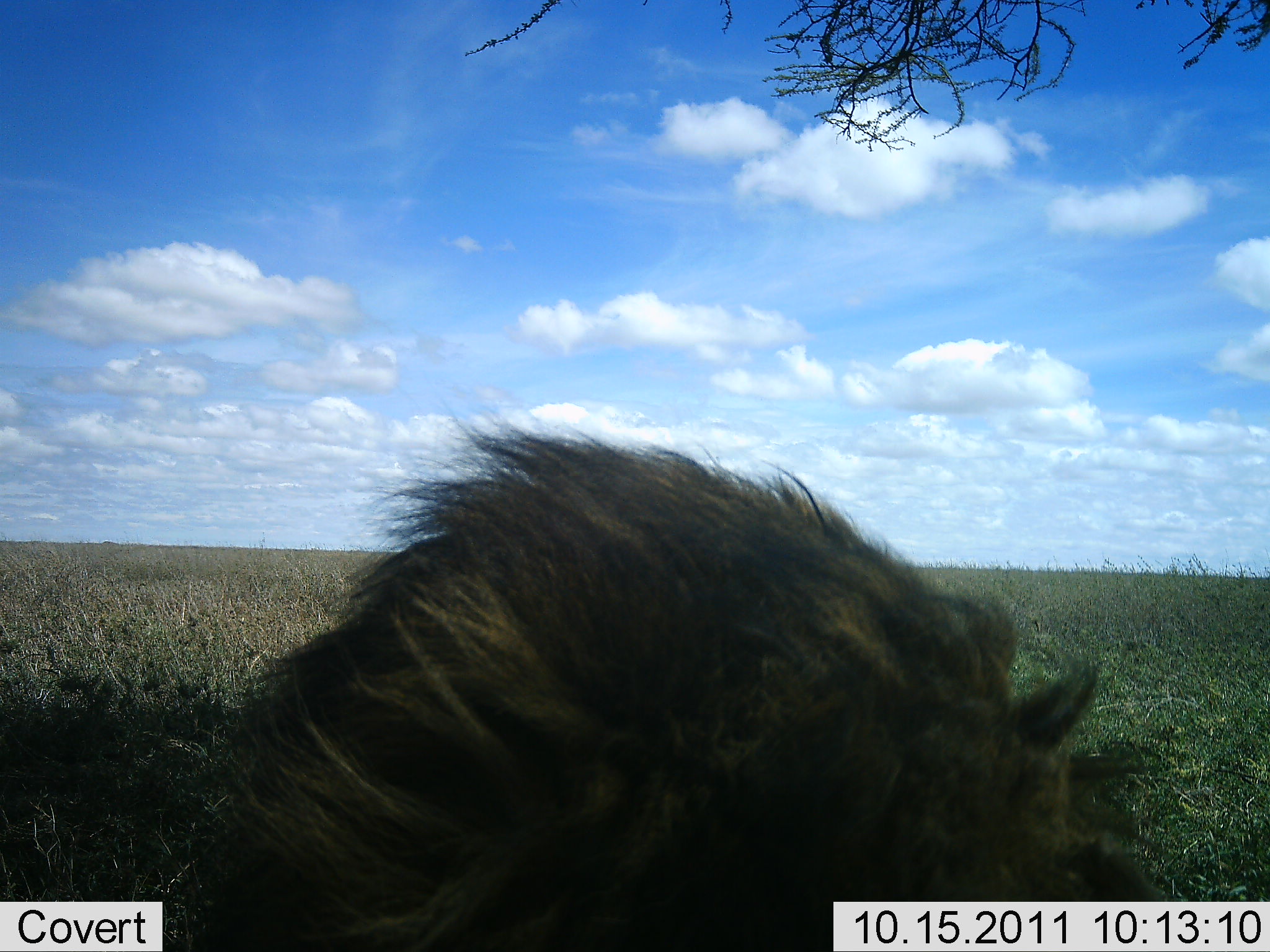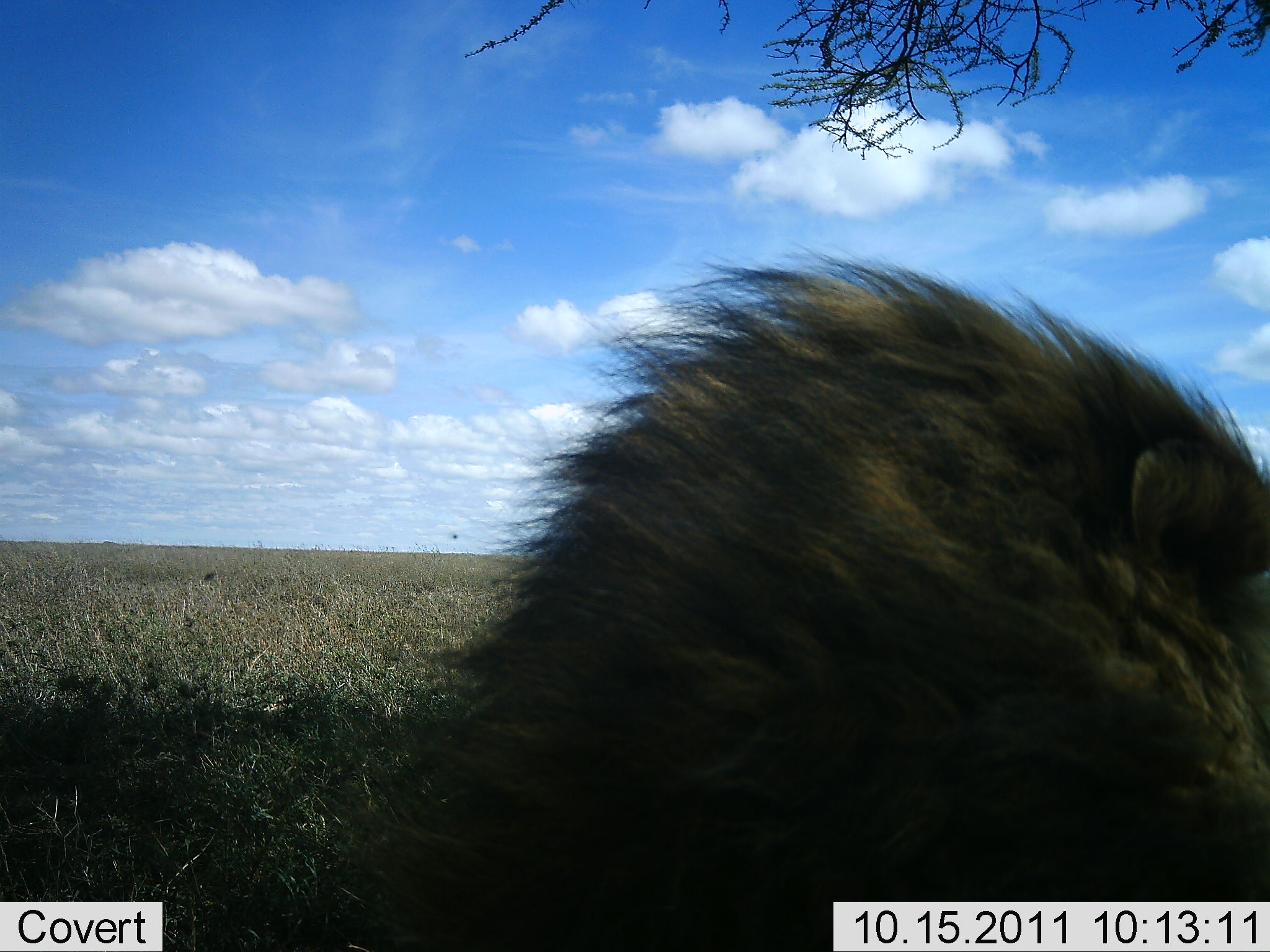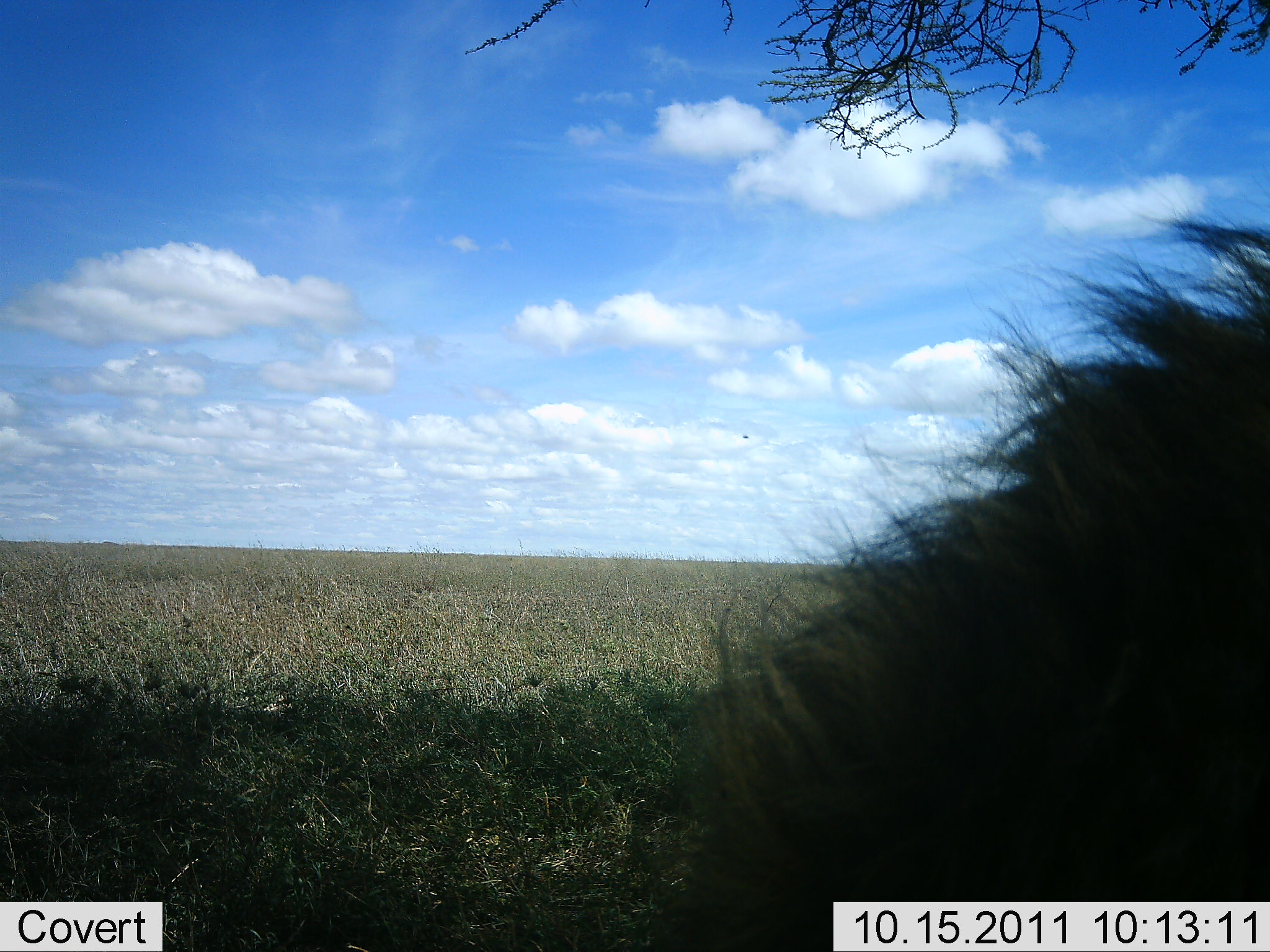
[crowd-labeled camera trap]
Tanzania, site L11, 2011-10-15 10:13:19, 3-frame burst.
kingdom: Animalia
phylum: Chordata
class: Mammalia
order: Carnivora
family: Felidae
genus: Panthera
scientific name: Panthera leo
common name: lion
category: lionmale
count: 1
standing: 10%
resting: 60%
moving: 30%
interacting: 0%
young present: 0%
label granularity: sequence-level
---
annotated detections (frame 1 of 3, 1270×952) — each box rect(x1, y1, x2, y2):
animal: rect(190, 401, 1174, 952)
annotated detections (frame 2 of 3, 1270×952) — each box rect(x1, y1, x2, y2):
animal: rect(370, 253, 1270, 952)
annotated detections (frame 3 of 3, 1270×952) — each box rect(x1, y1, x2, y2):
animal: rect(650, 205, 1270, 950)